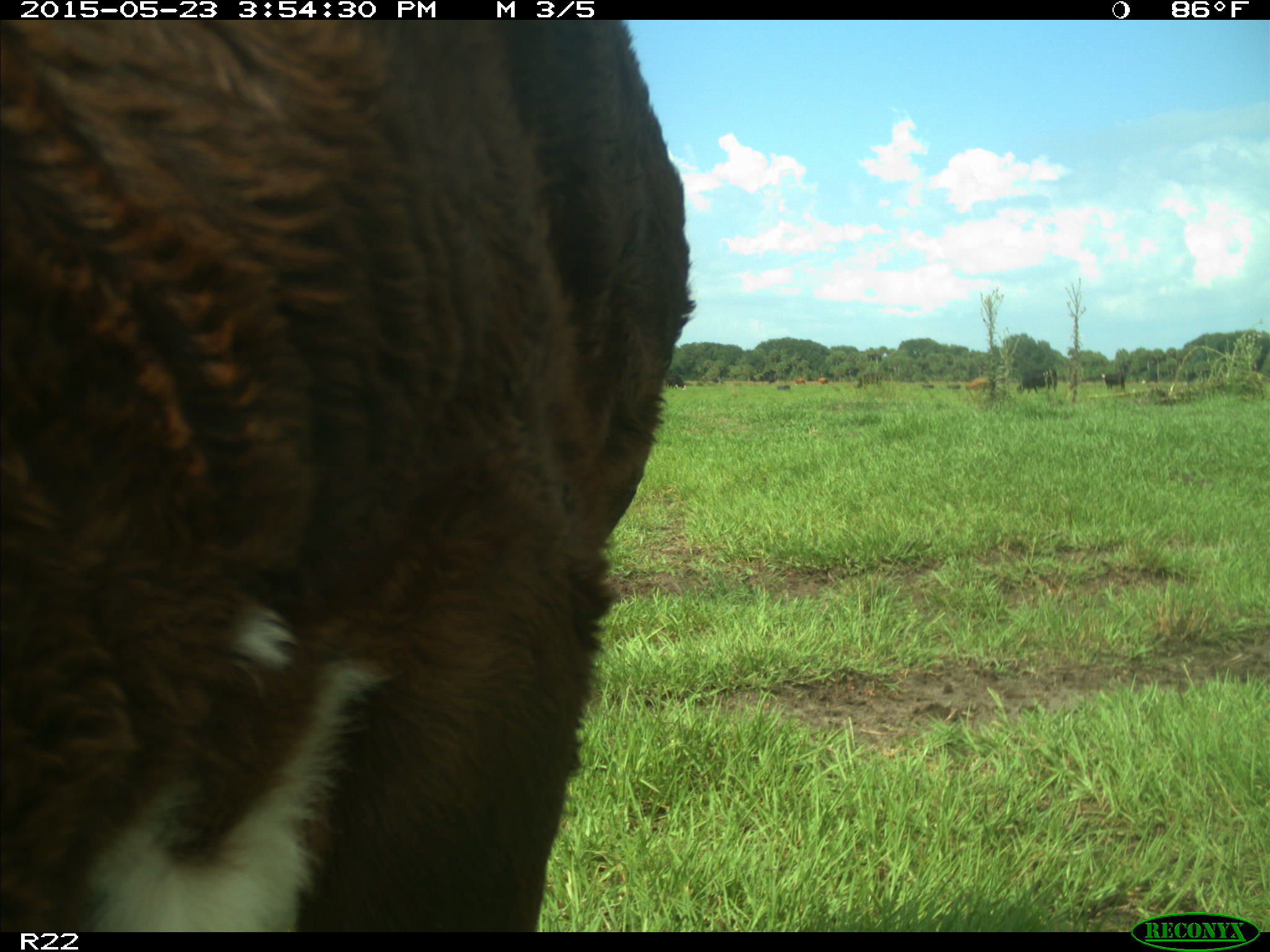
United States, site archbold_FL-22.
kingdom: Animalia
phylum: Chordata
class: Mammalia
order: Artiodactyla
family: Bovidae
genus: Bos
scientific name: Bos taurus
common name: domestic cow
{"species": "Bos taurus (domestic cow)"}